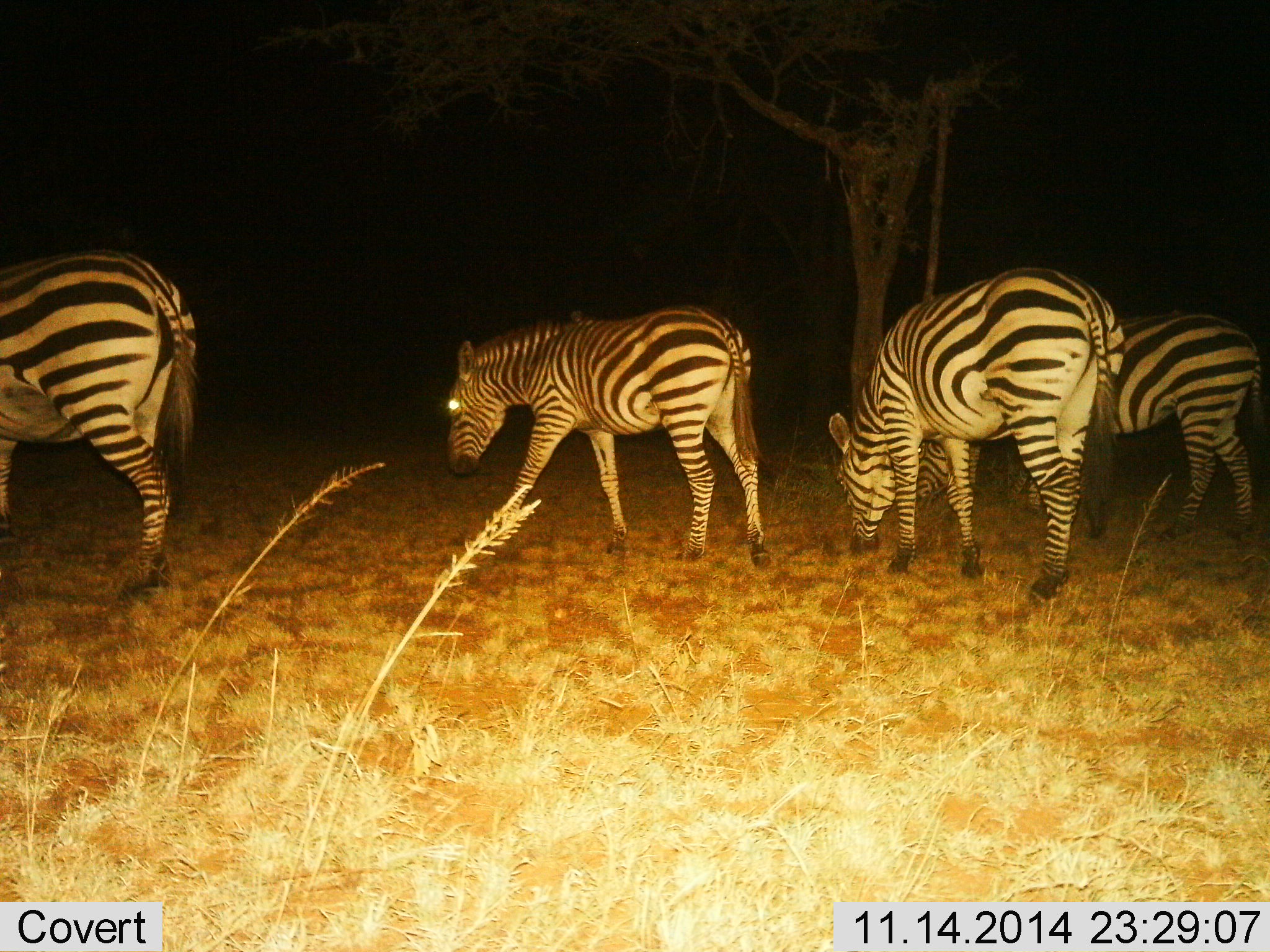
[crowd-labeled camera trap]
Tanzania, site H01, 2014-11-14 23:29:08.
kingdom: Animalia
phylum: Chordata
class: Mammalia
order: Perissodactyla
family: Equidae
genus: Equus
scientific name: Equus quagga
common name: plains zebra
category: zebra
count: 4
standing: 40%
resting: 0%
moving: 50%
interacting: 0%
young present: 0%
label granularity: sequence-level